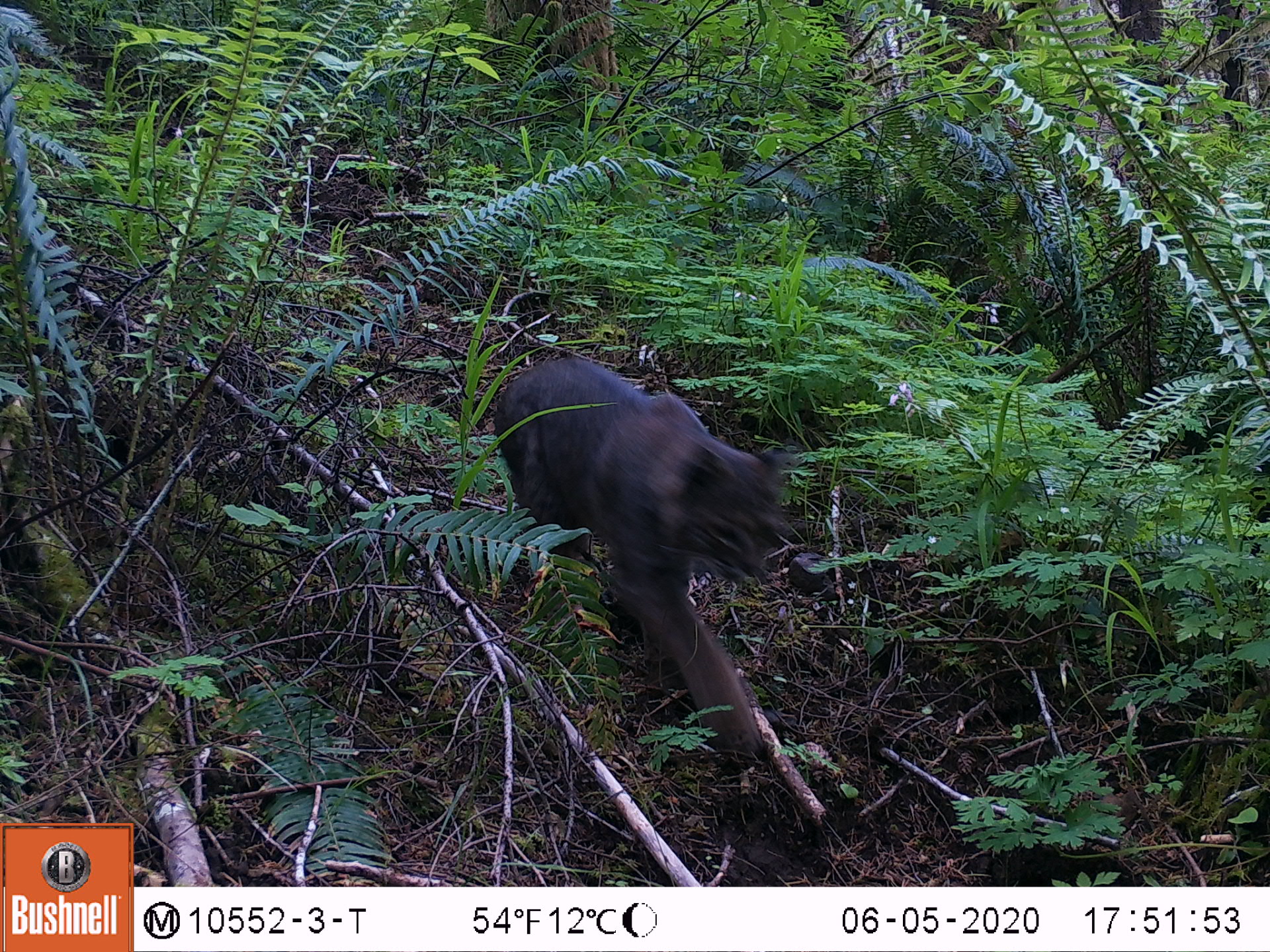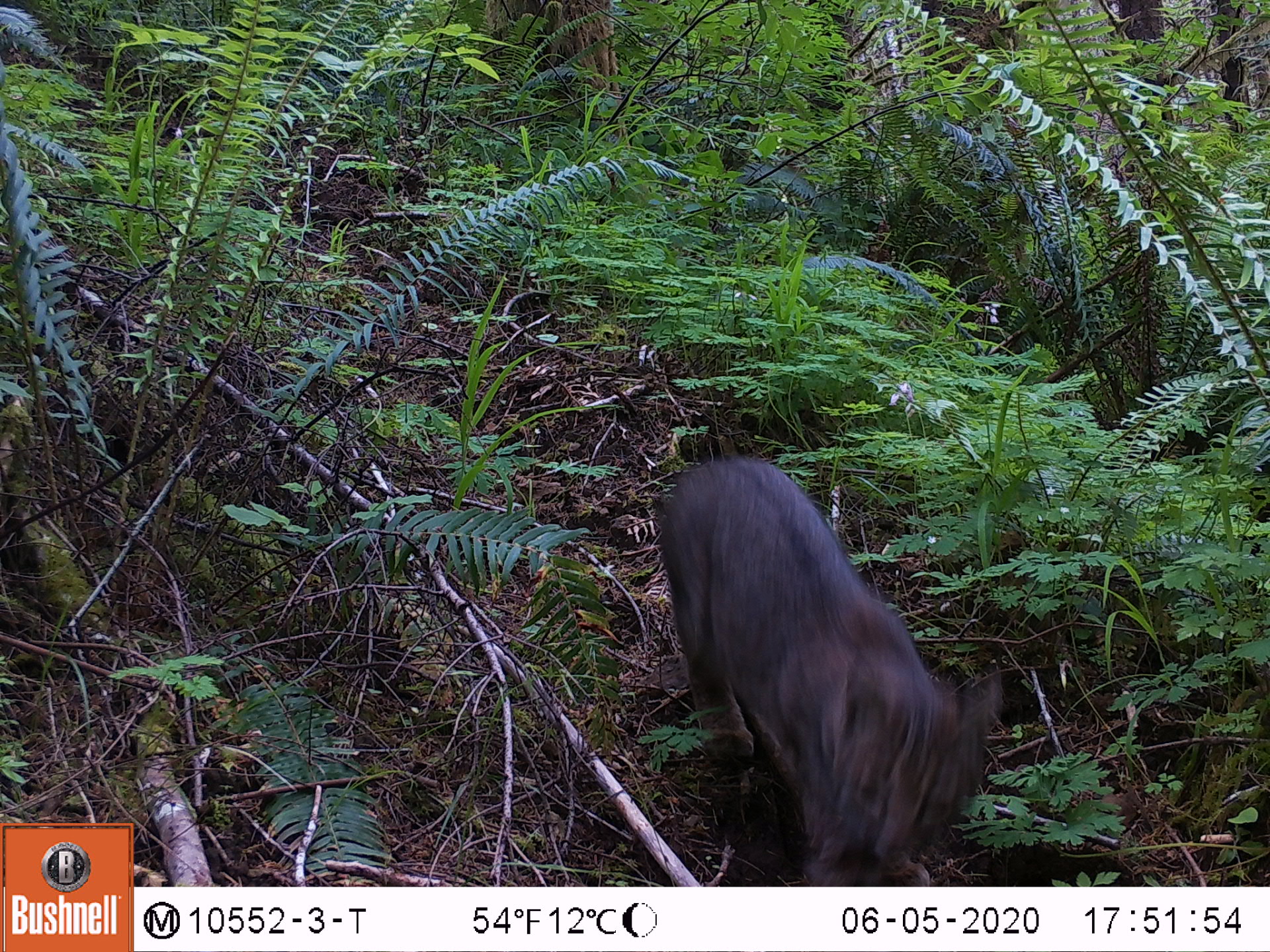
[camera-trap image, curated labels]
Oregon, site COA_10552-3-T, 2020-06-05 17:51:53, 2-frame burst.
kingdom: Animalia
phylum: Chordata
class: Mammalia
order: Carnivora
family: Felidae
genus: Lynx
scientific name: Lynx rufus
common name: bobcat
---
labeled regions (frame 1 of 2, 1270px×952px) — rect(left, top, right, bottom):
bobcat: rect(484, 340, 808, 779)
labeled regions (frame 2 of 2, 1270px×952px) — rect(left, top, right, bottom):
bobcat: rect(646, 428, 1019, 880)